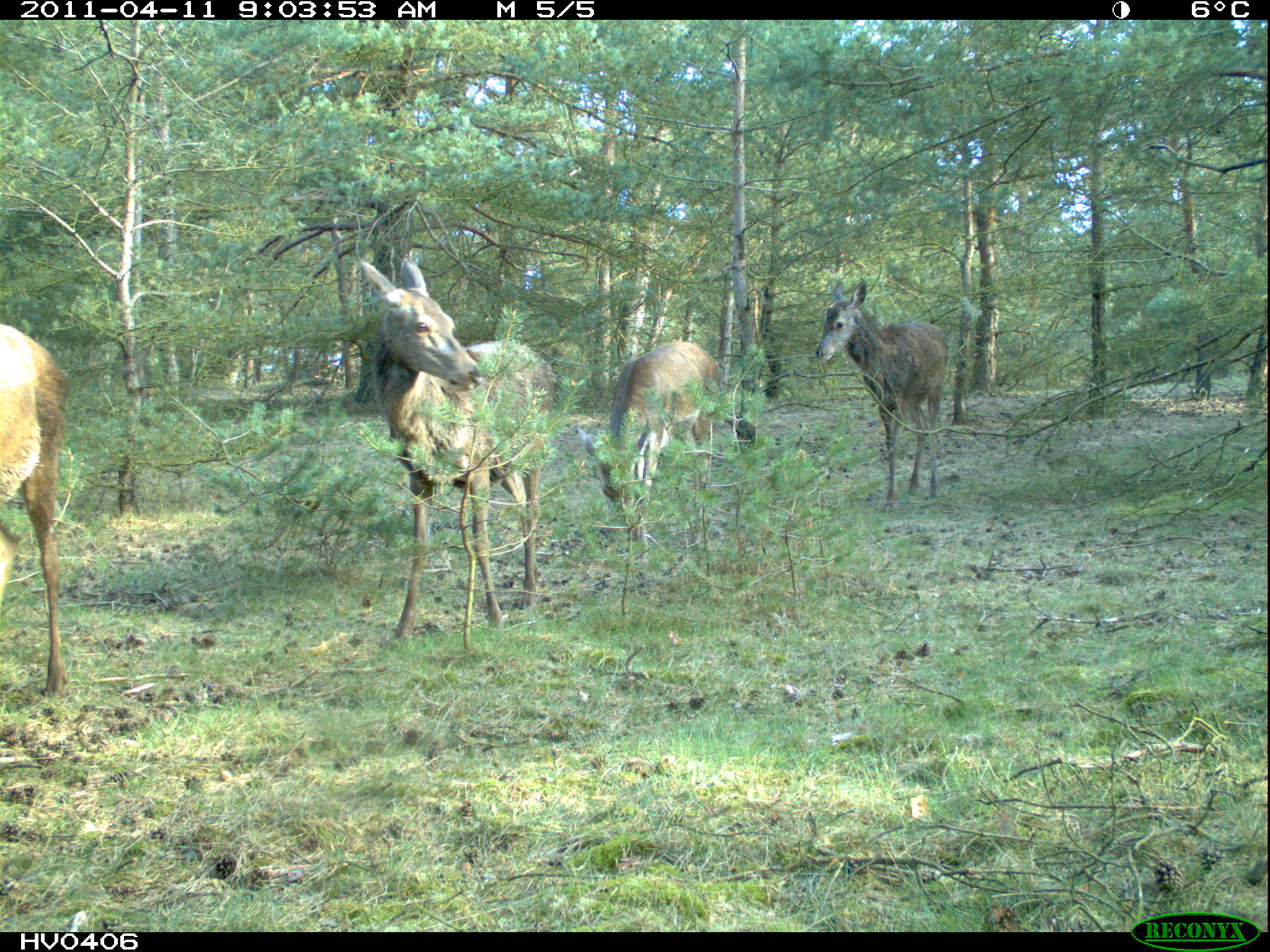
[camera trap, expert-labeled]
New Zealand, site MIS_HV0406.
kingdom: Animalia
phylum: Chordata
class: Mammalia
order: Artiodactyla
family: Cervidae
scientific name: Cervidae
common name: deer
Deer (Cervidae).